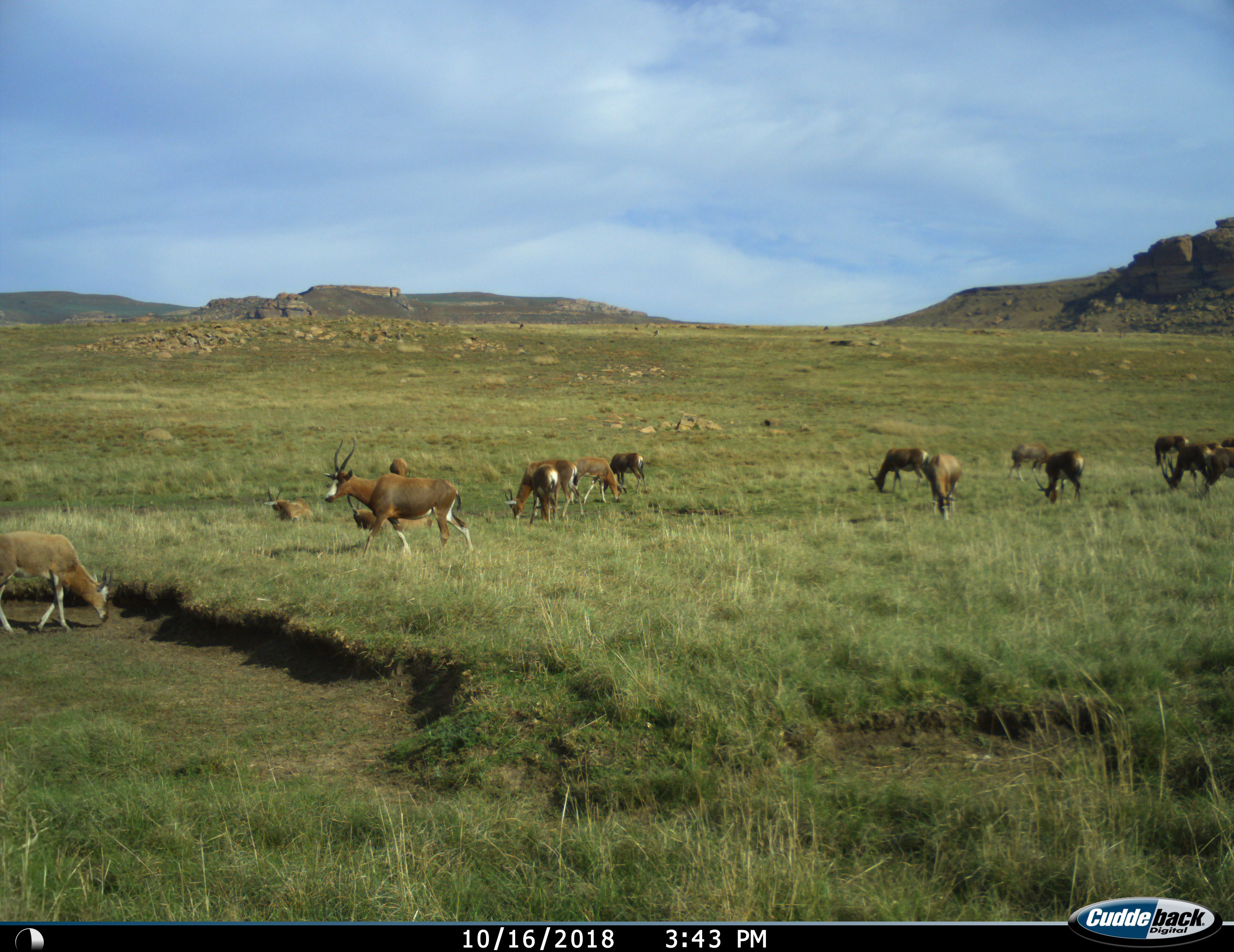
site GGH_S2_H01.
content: unidentified animal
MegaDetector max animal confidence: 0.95